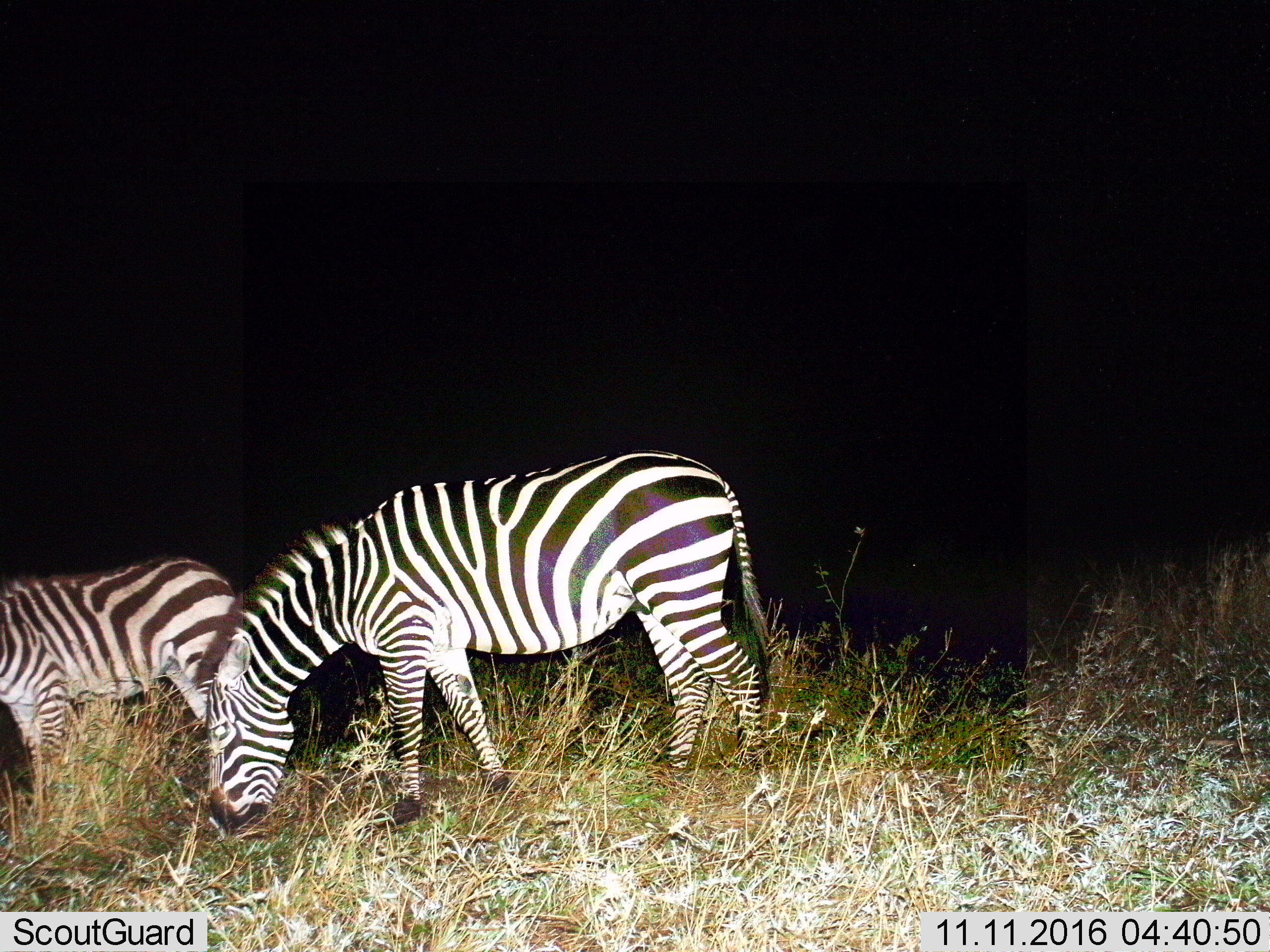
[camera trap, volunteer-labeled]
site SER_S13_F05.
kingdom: Animalia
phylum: Chordata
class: Mammalia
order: Perissodactyla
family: Equidae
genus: Equus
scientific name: Equus quagga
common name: plains zebra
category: zebraplains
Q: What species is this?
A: Zebraplains (plains zebra) (Equus quagga).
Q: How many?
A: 2.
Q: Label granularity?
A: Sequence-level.